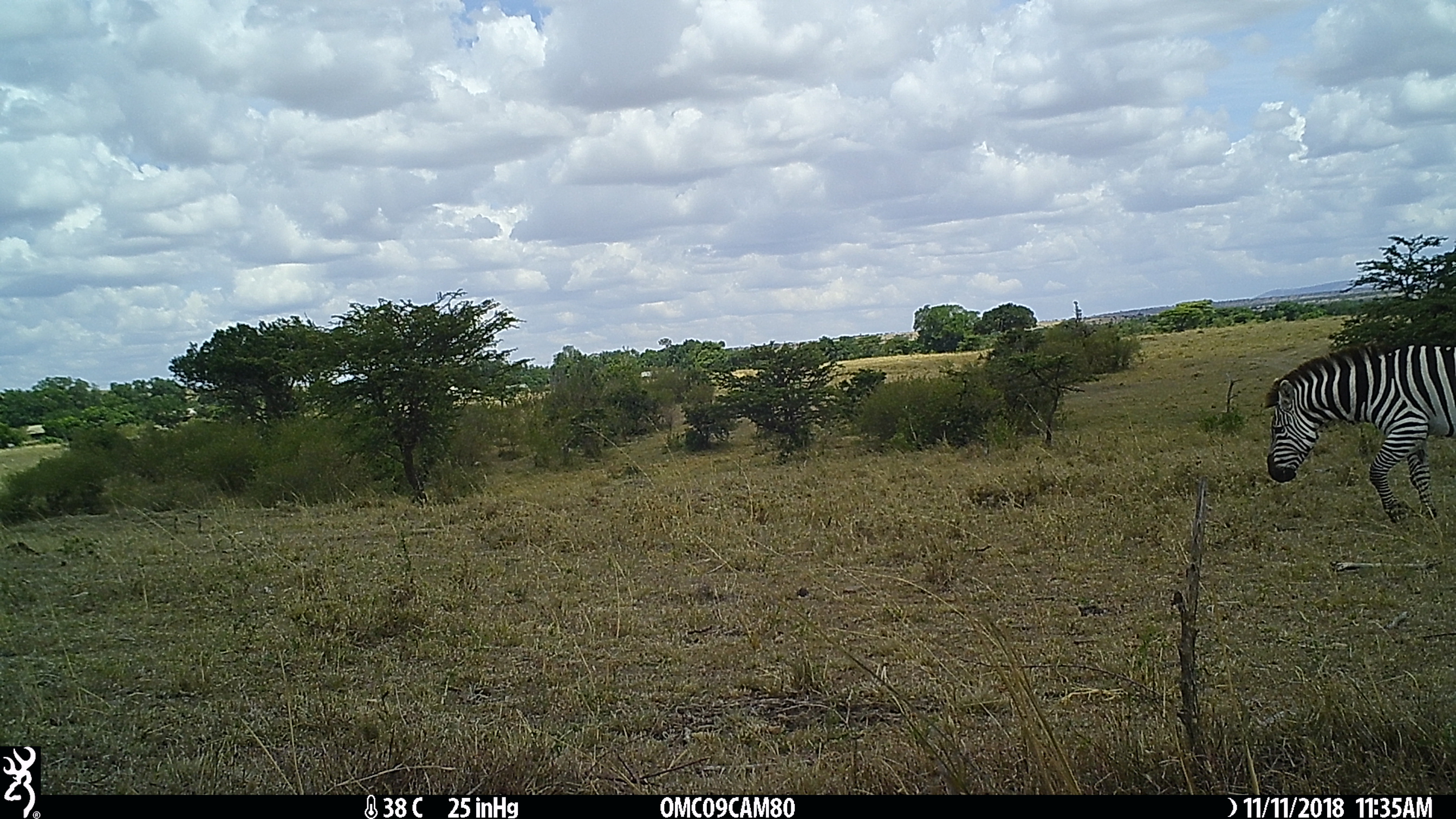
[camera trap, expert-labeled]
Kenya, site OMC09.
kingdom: Animalia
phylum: Chordata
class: Mammalia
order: Perissodactyla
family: Equidae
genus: Equus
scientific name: Equus quagga burchellii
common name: burchell's zebra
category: zebra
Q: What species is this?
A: Zebra (burchell's zebra) (Equus quagga burchellii).